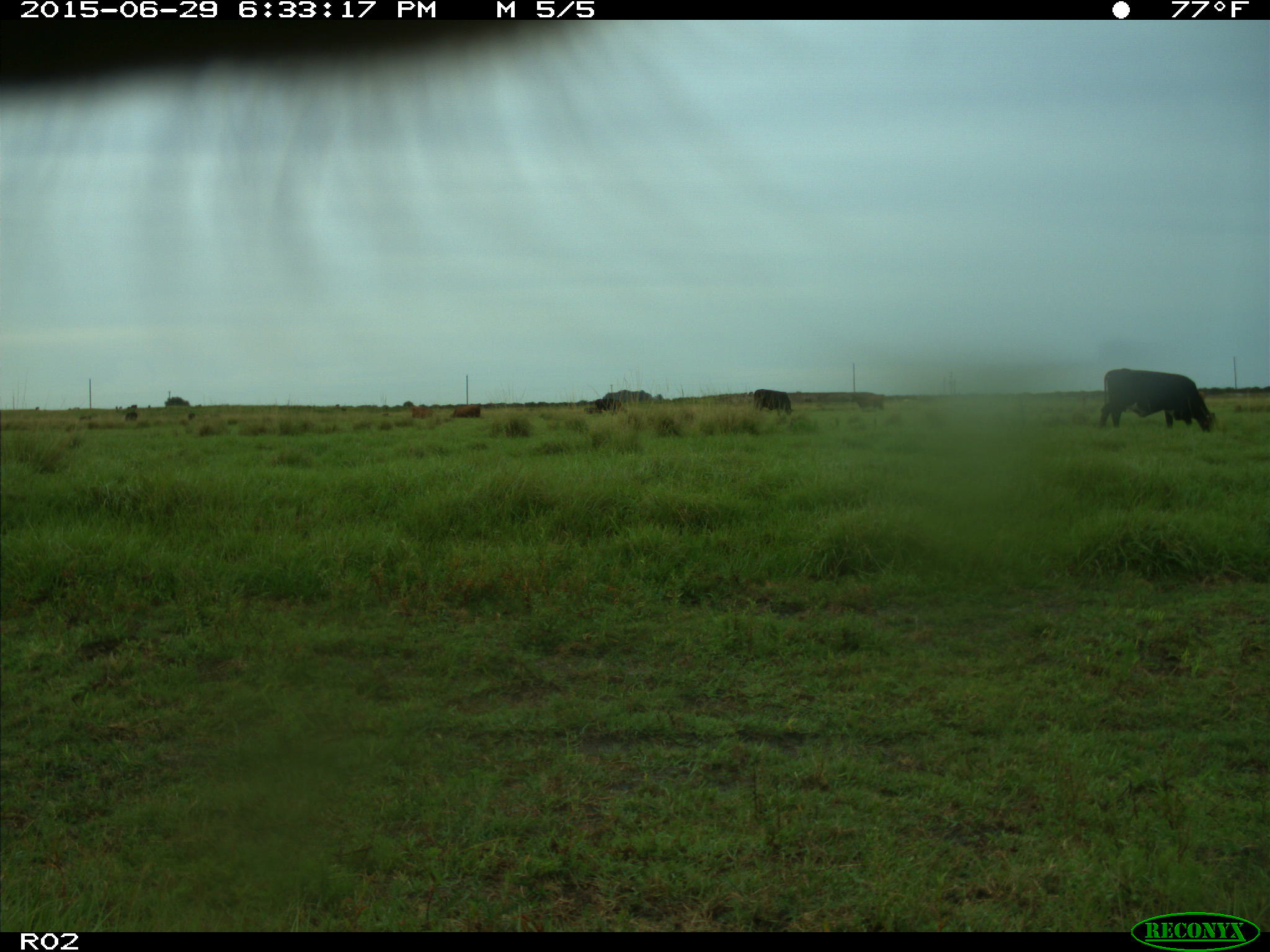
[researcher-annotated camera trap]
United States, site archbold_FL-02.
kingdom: Animalia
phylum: Chordata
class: Mammalia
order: Artiodactyla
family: Bovidae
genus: Bos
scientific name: Bos taurus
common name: domestic cow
Bos taurus (domestic cow).